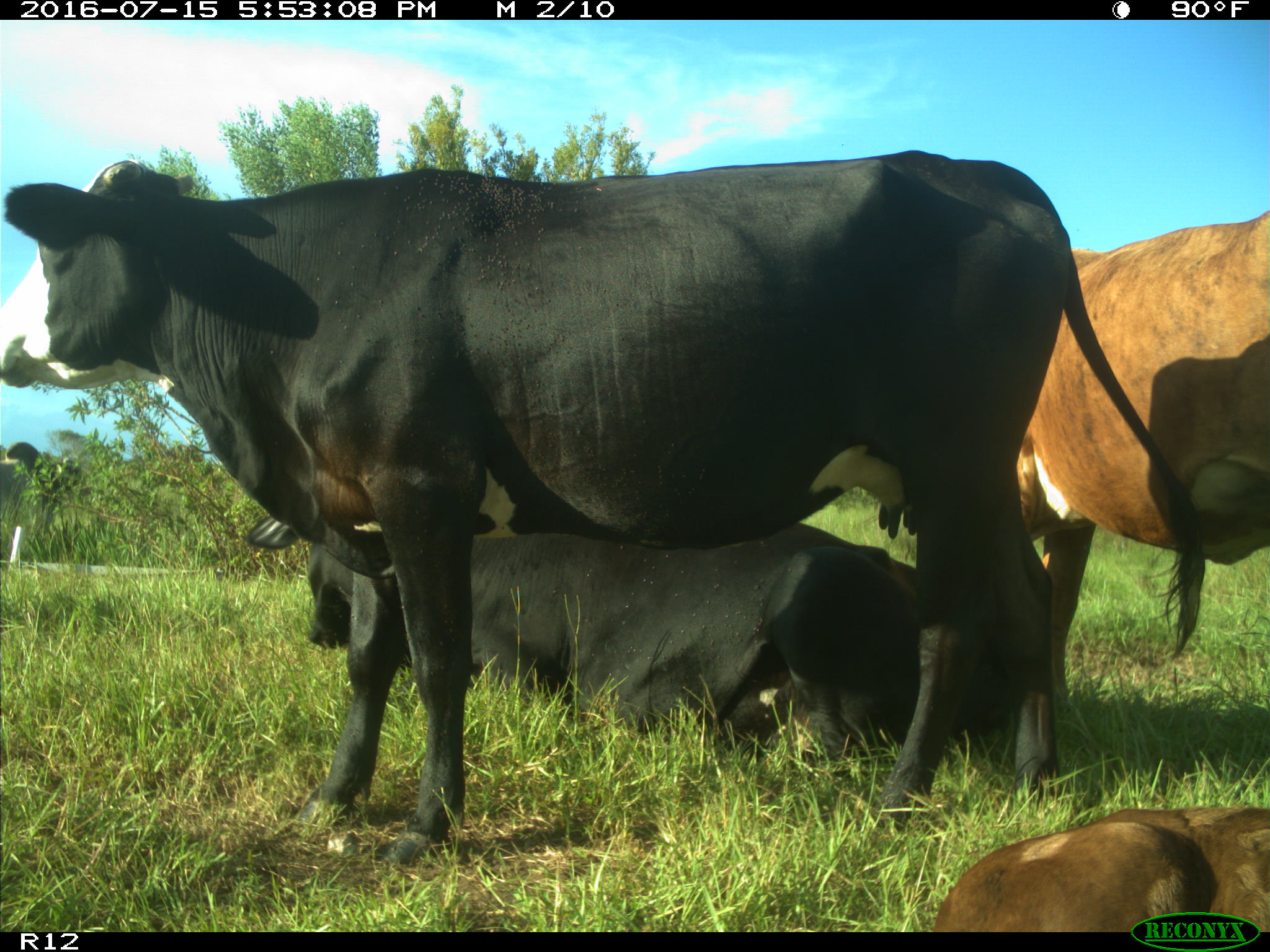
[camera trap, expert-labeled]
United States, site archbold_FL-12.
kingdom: Animalia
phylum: Chordata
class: Mammalia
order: Artiodactyla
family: Bovidae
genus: Bos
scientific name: Bos taurus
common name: domestic cow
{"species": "Bos taurus (domestic cow)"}